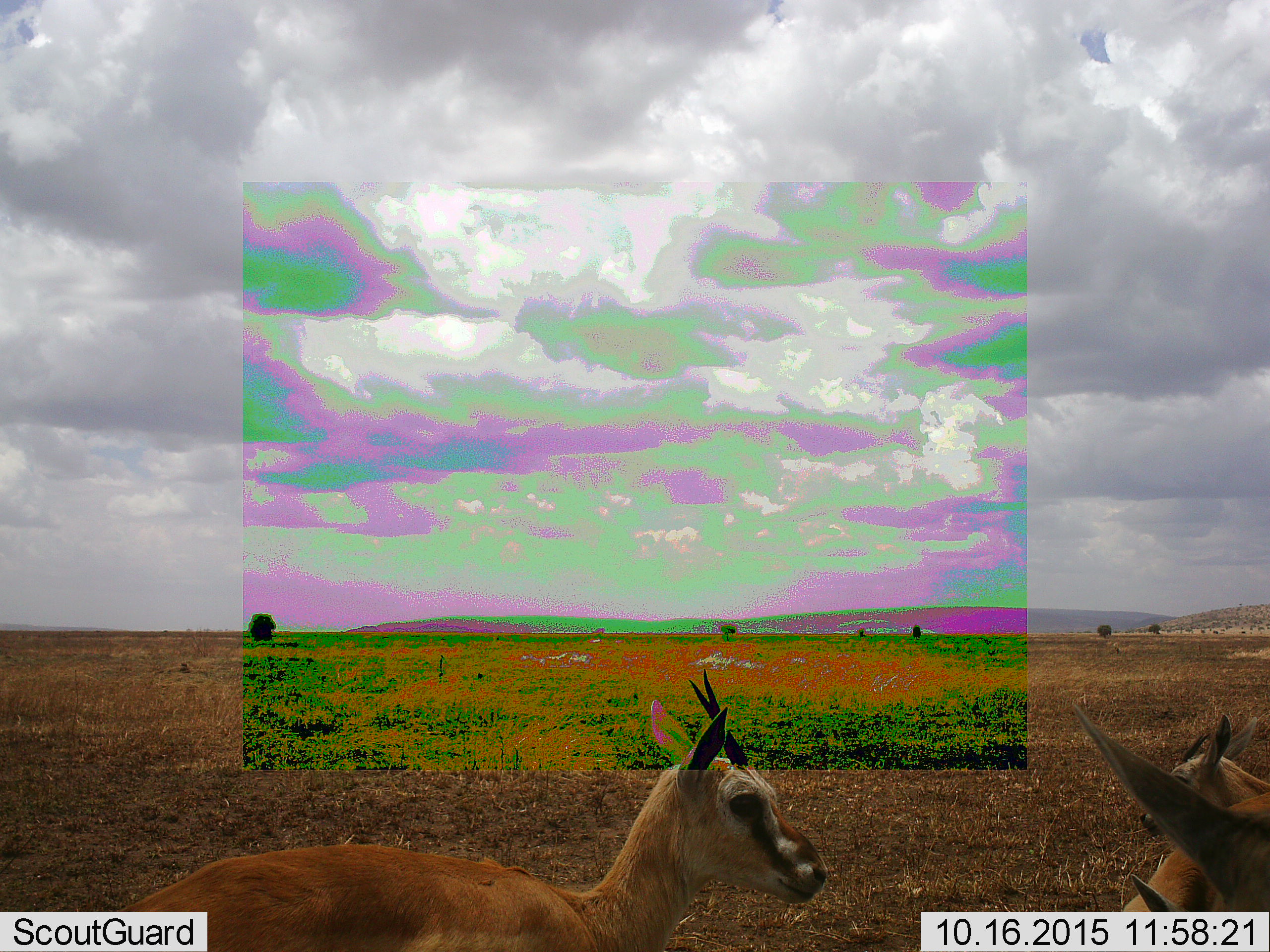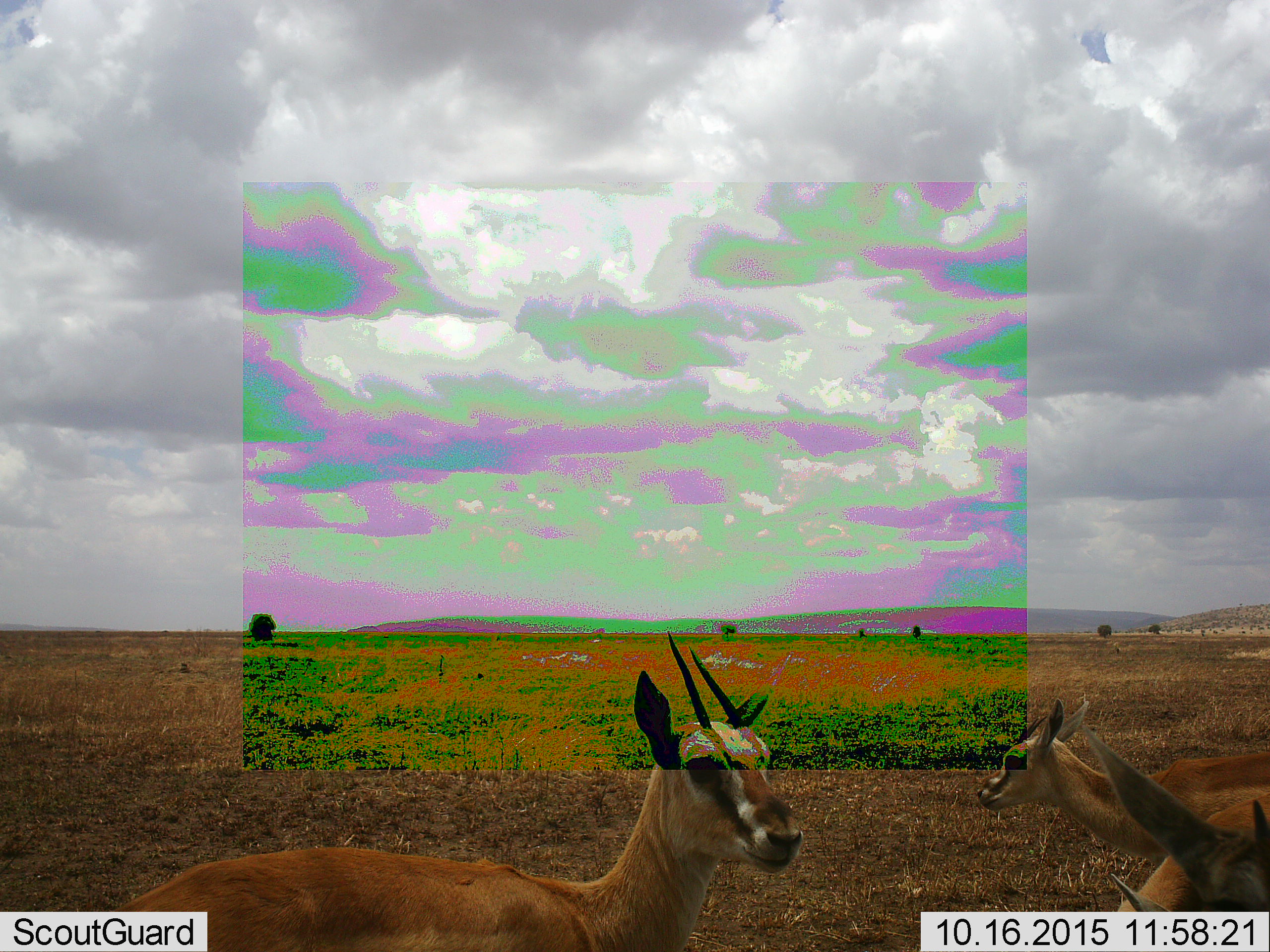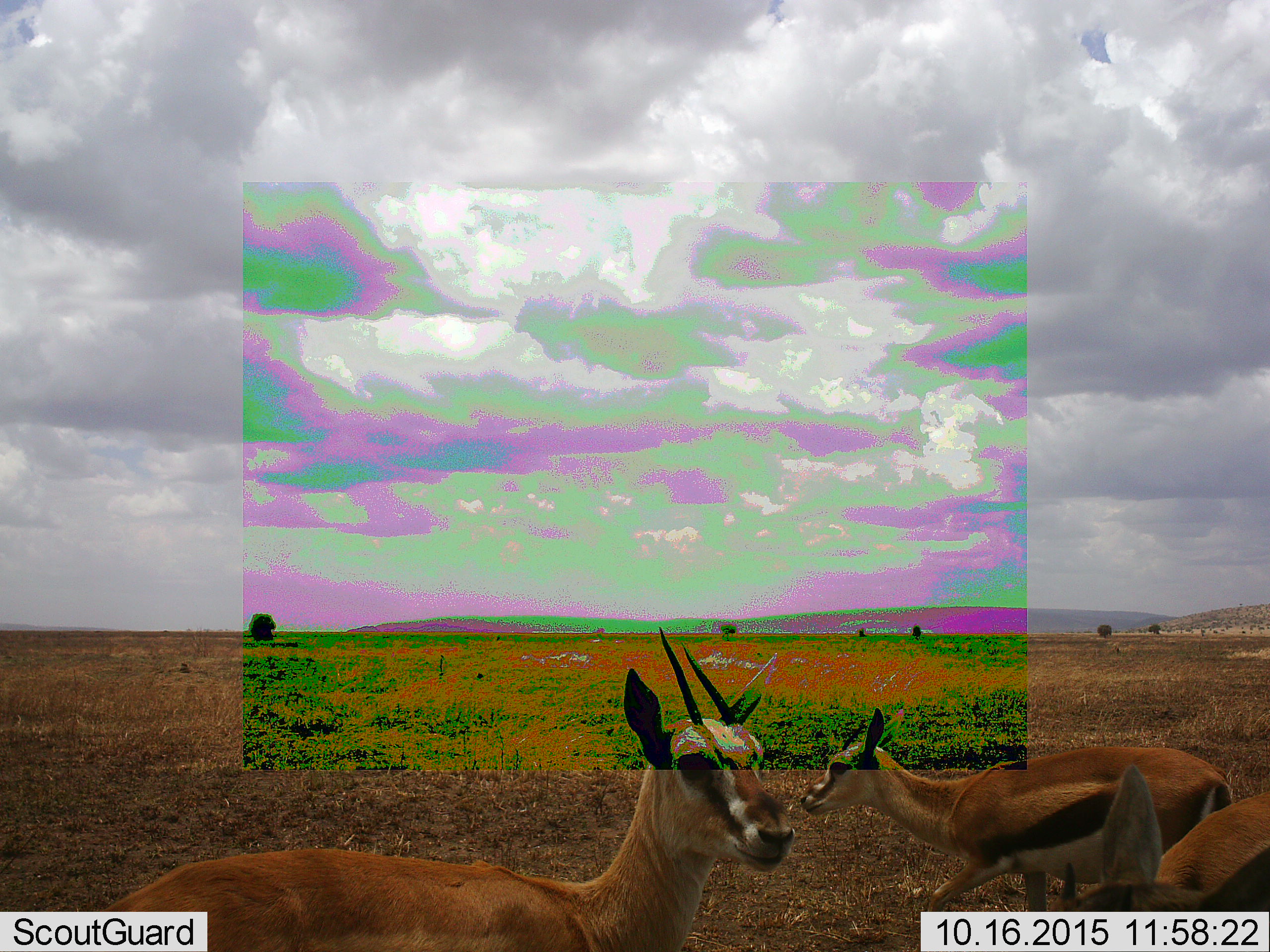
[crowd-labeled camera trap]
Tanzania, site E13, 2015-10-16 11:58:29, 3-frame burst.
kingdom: Animalia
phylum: Chordata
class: Mammalia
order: Artiodactyla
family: Bovidae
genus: Eudorcas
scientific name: Eudorcas thomsonii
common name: thomson's gazelle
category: gazellethomsons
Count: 3.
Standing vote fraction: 91%.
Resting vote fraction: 0%.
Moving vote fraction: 73%.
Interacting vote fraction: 9%.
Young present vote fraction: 0%.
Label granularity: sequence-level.